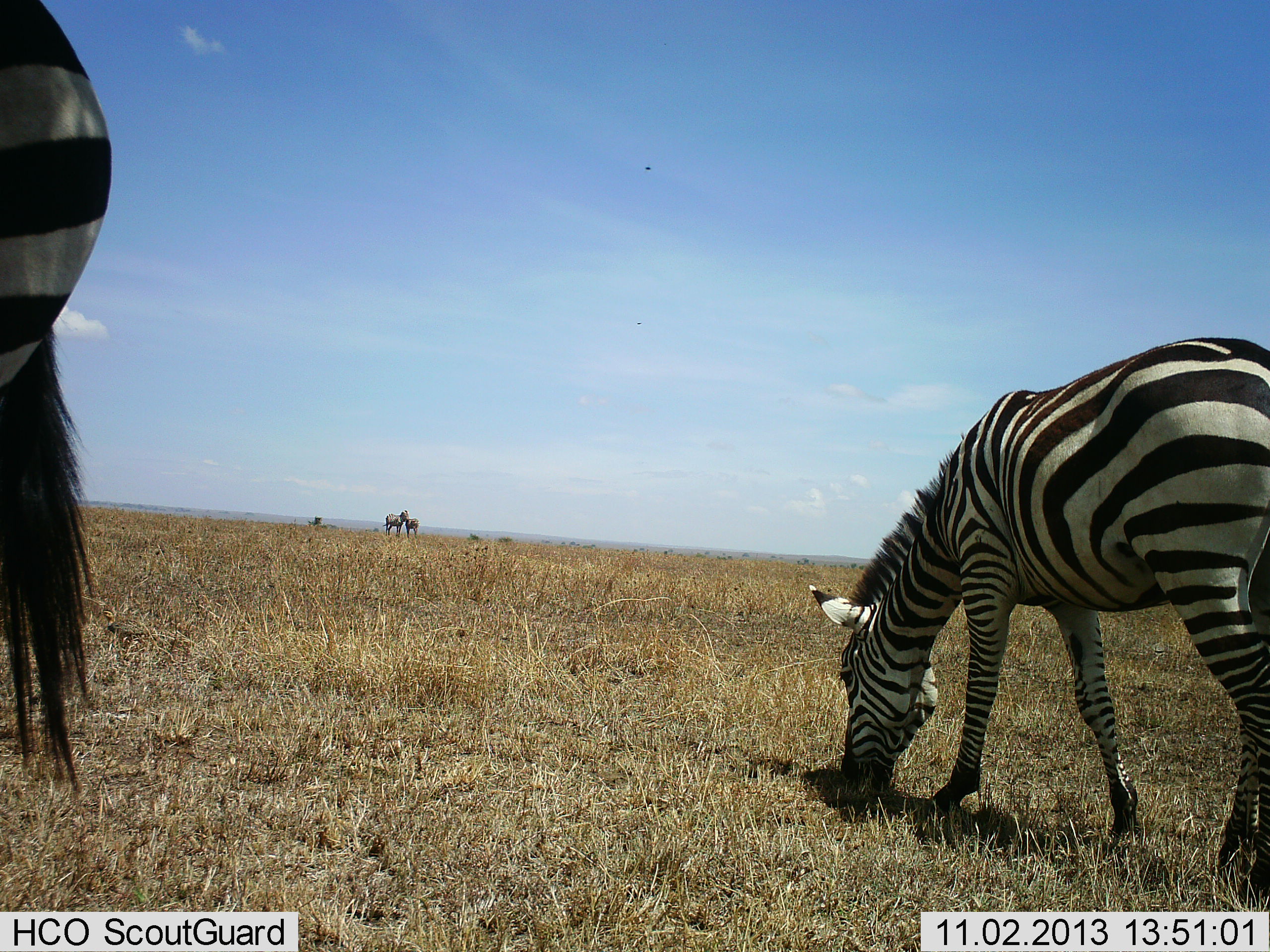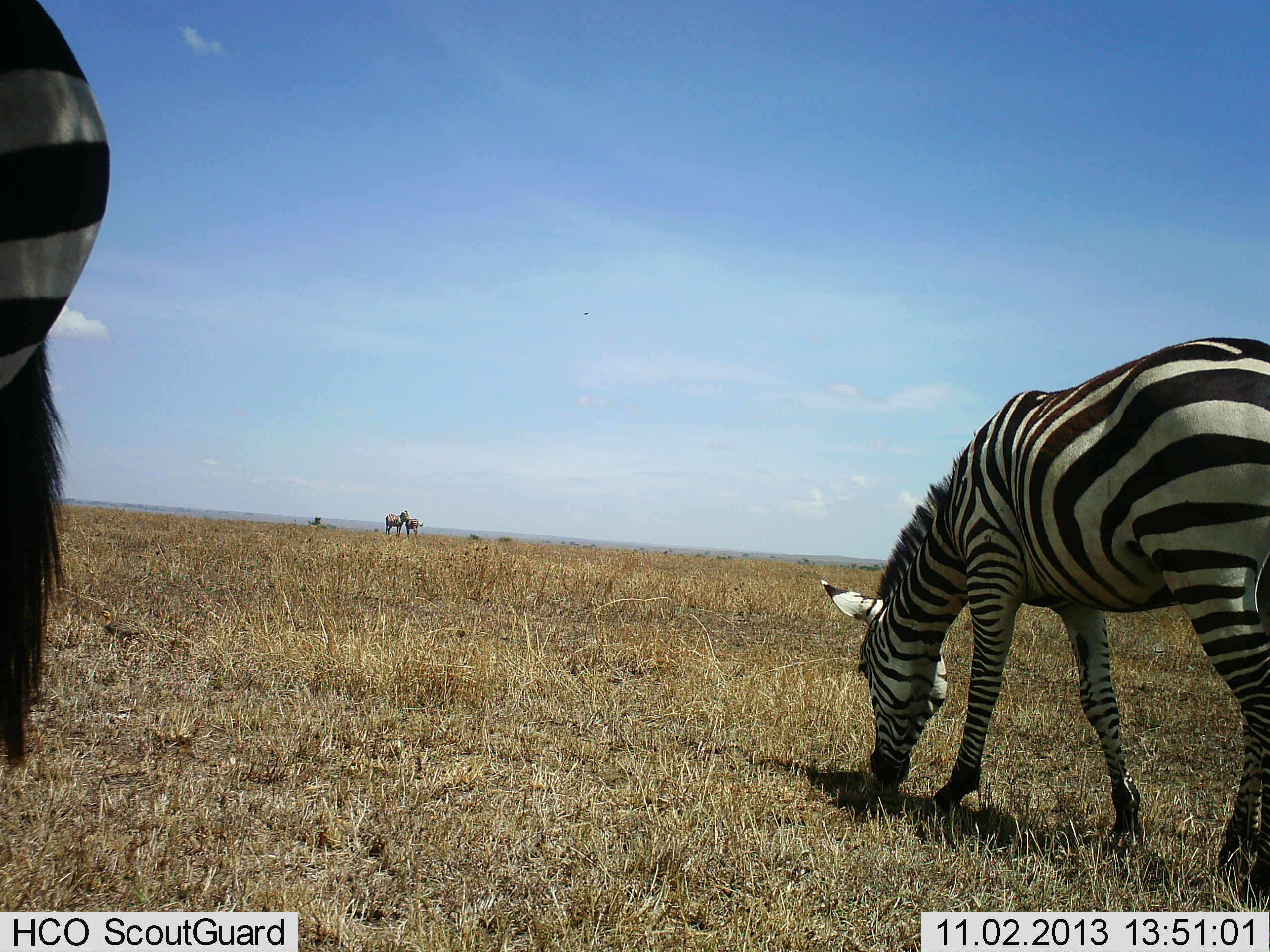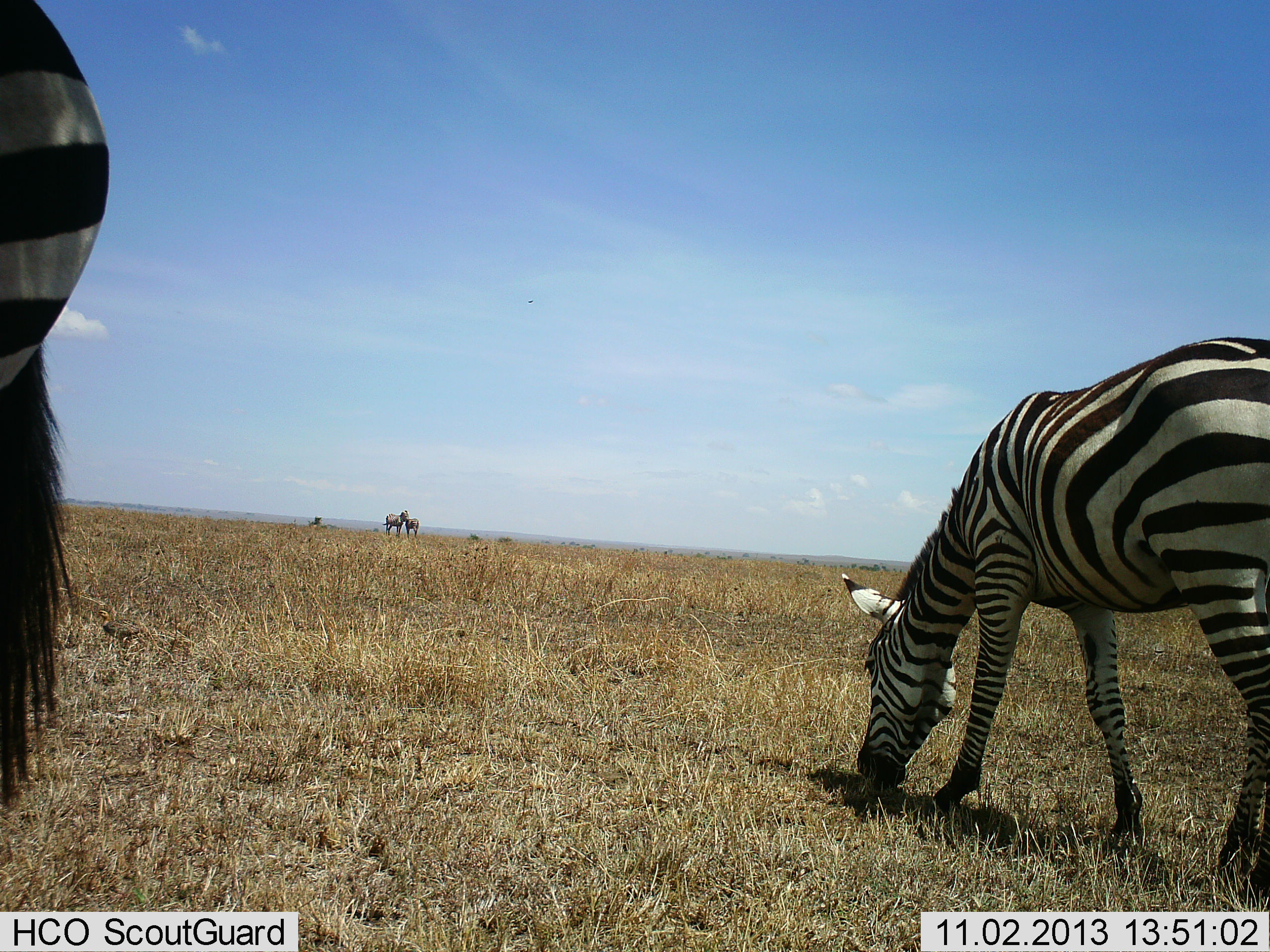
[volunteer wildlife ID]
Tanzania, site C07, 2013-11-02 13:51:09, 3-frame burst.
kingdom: Animalia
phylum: Chordata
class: Mammalia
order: Perissodactyla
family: Equidae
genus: Equus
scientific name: Equus quagga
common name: plains zebra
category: zebra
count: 4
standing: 70%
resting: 0%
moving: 10%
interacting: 10%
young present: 0%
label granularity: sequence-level